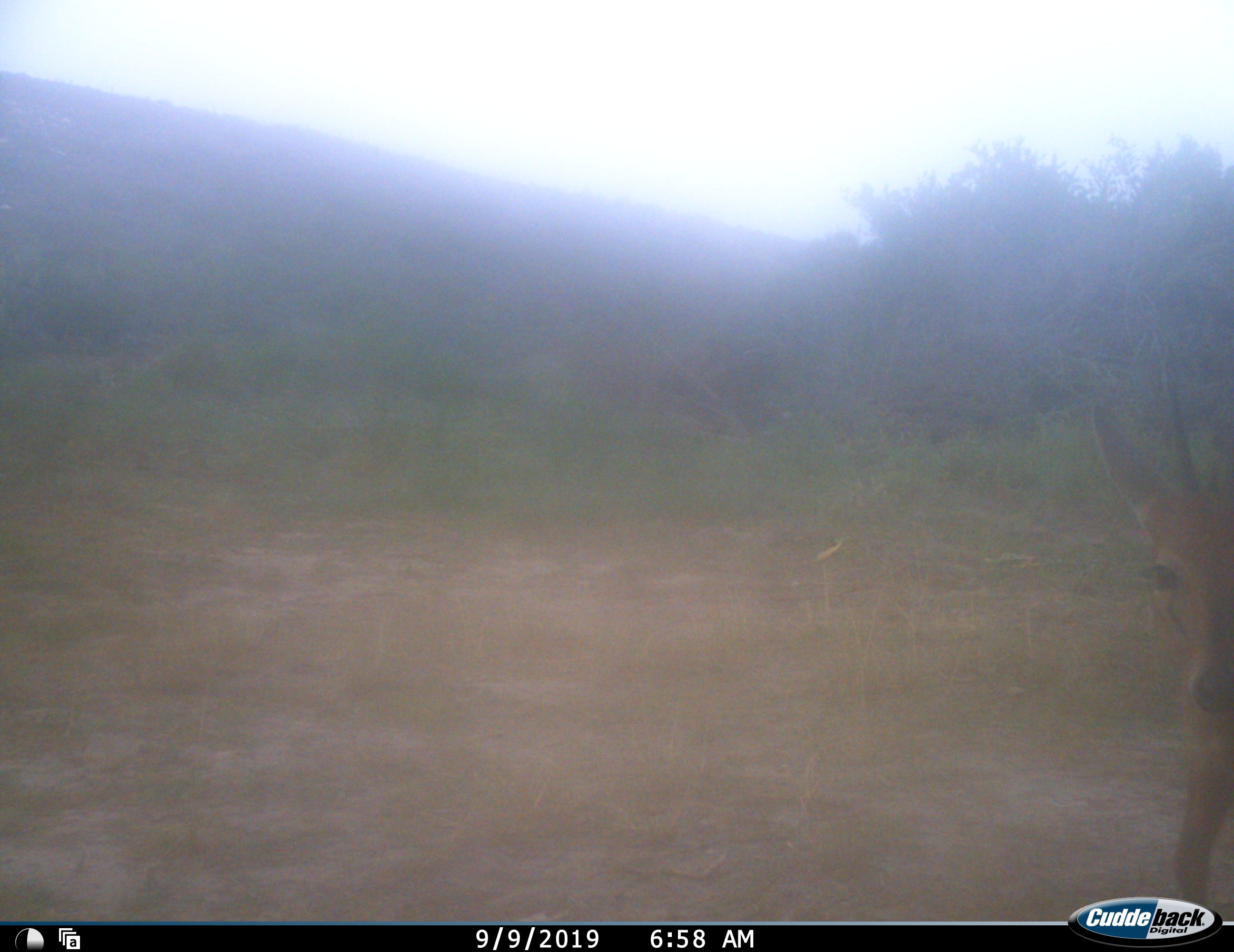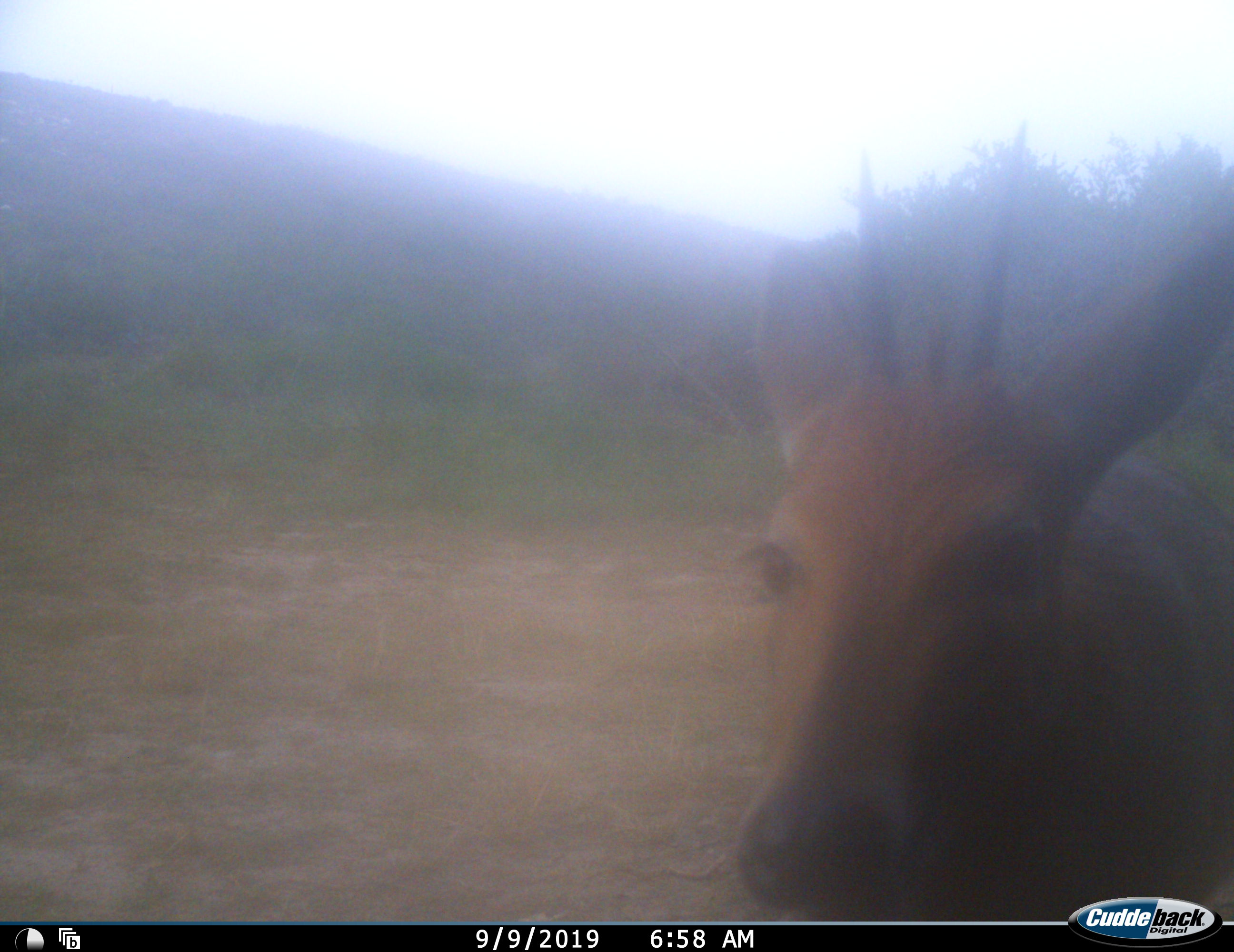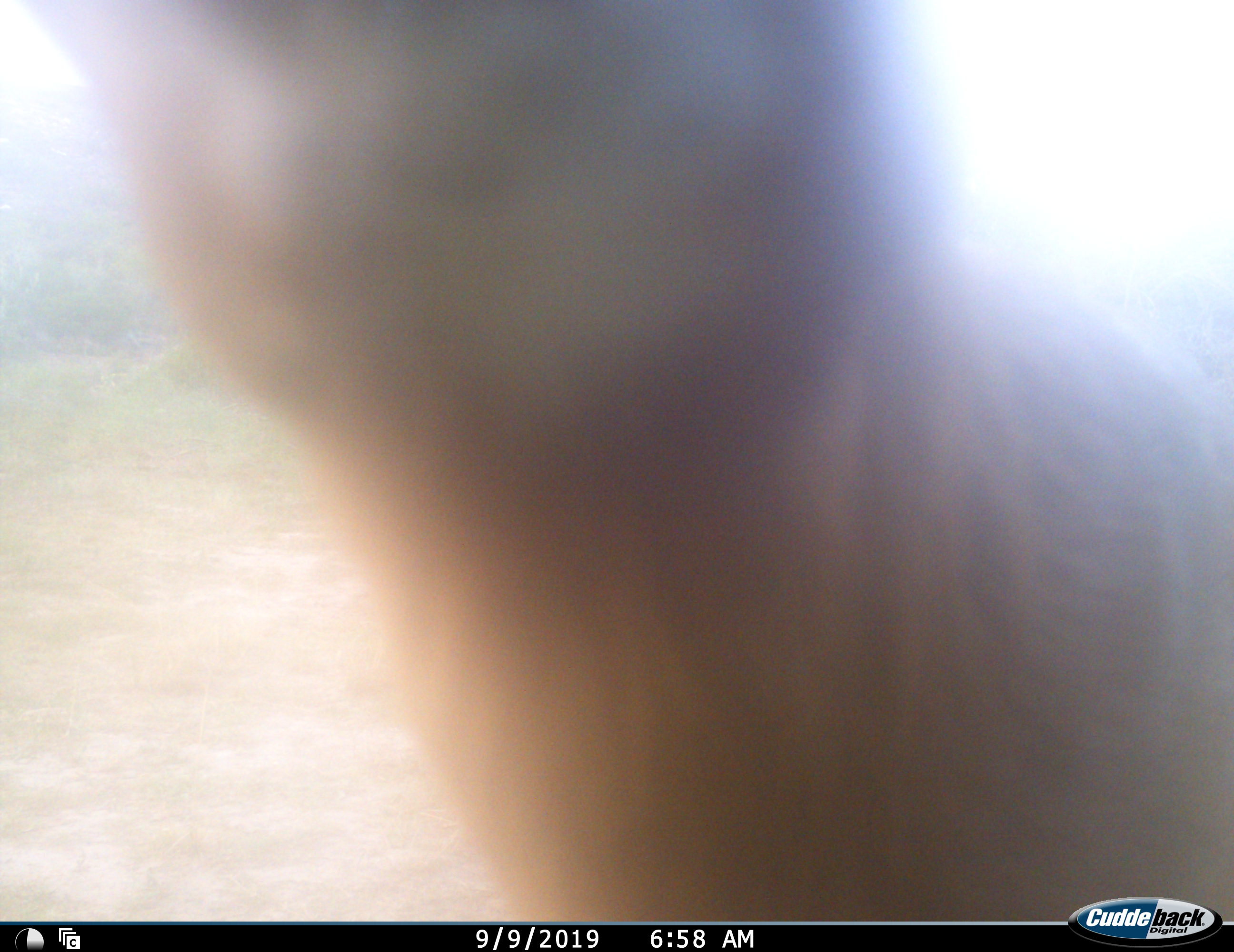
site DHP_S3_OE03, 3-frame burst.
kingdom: Animalia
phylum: Chordata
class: Mammalia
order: Artiodactyla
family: Bovidae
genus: Sylvicapra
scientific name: Sylvicapra grimmia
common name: common duiker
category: duikercommongrey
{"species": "duikercommongrey (common duiker) (Sylvicapra grimmia)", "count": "1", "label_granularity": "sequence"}